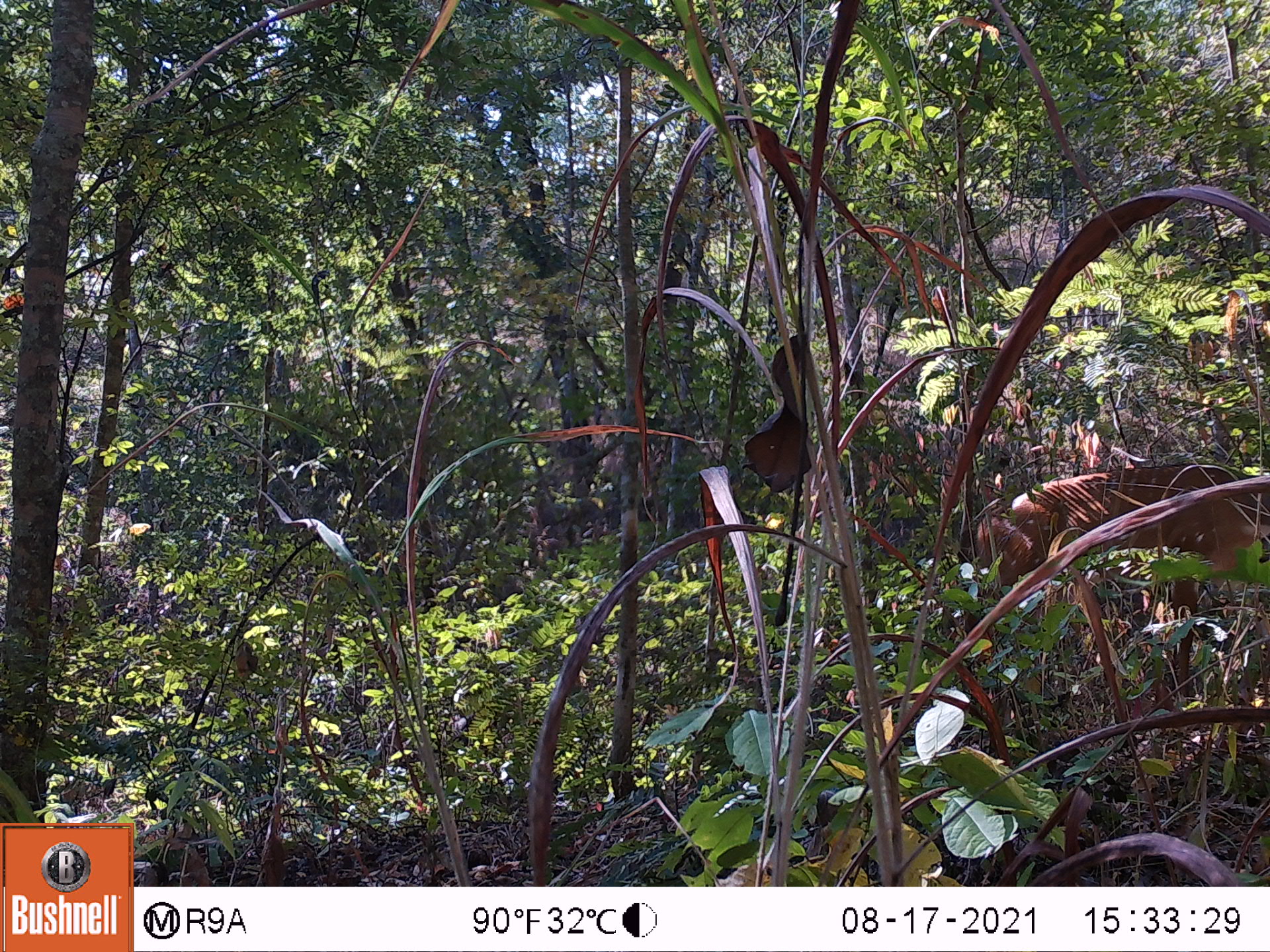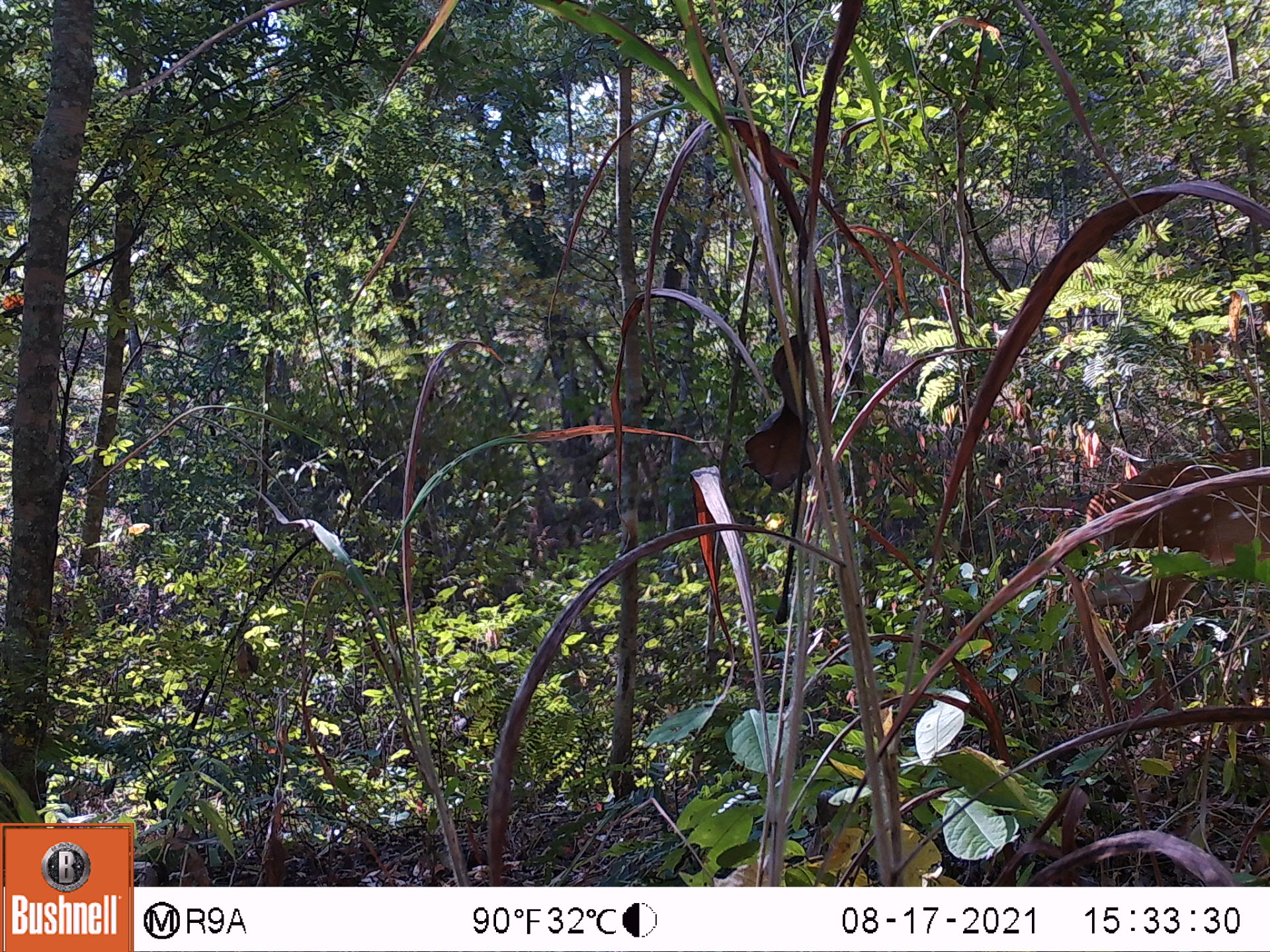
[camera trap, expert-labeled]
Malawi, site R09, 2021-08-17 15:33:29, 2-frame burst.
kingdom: Animalia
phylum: Chordata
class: Mammalia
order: Artiodactyla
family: Bovidae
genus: Tragelaphus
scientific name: Tragelaphus sylvaticus sylvaticus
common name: cape bushbuck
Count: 1.